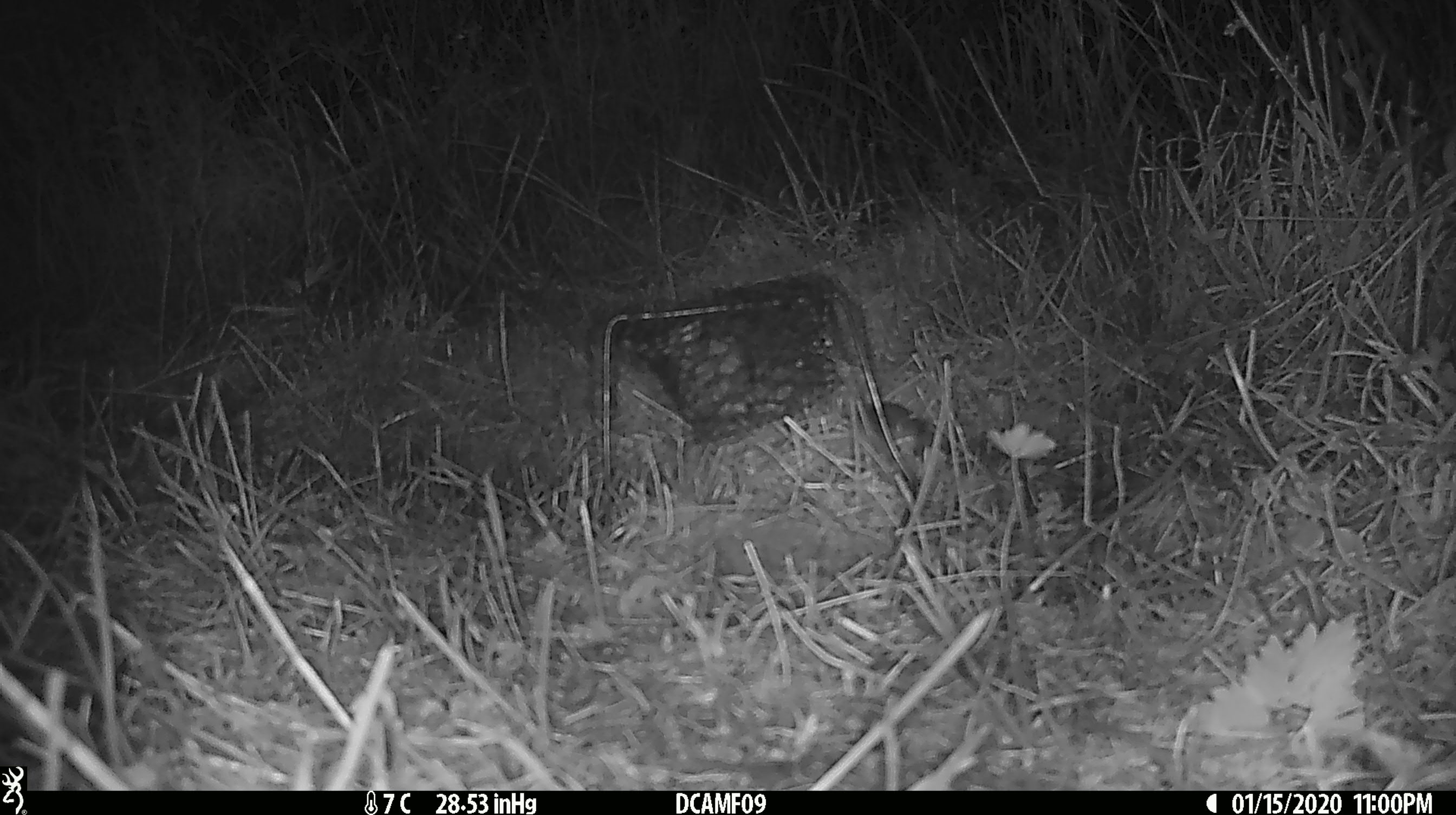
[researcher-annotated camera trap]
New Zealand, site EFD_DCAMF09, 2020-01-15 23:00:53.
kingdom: Animalia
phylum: Chordata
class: Mammalia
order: Rodentia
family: Muridae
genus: Mus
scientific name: Mus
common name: mouse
Mouse (Mus).